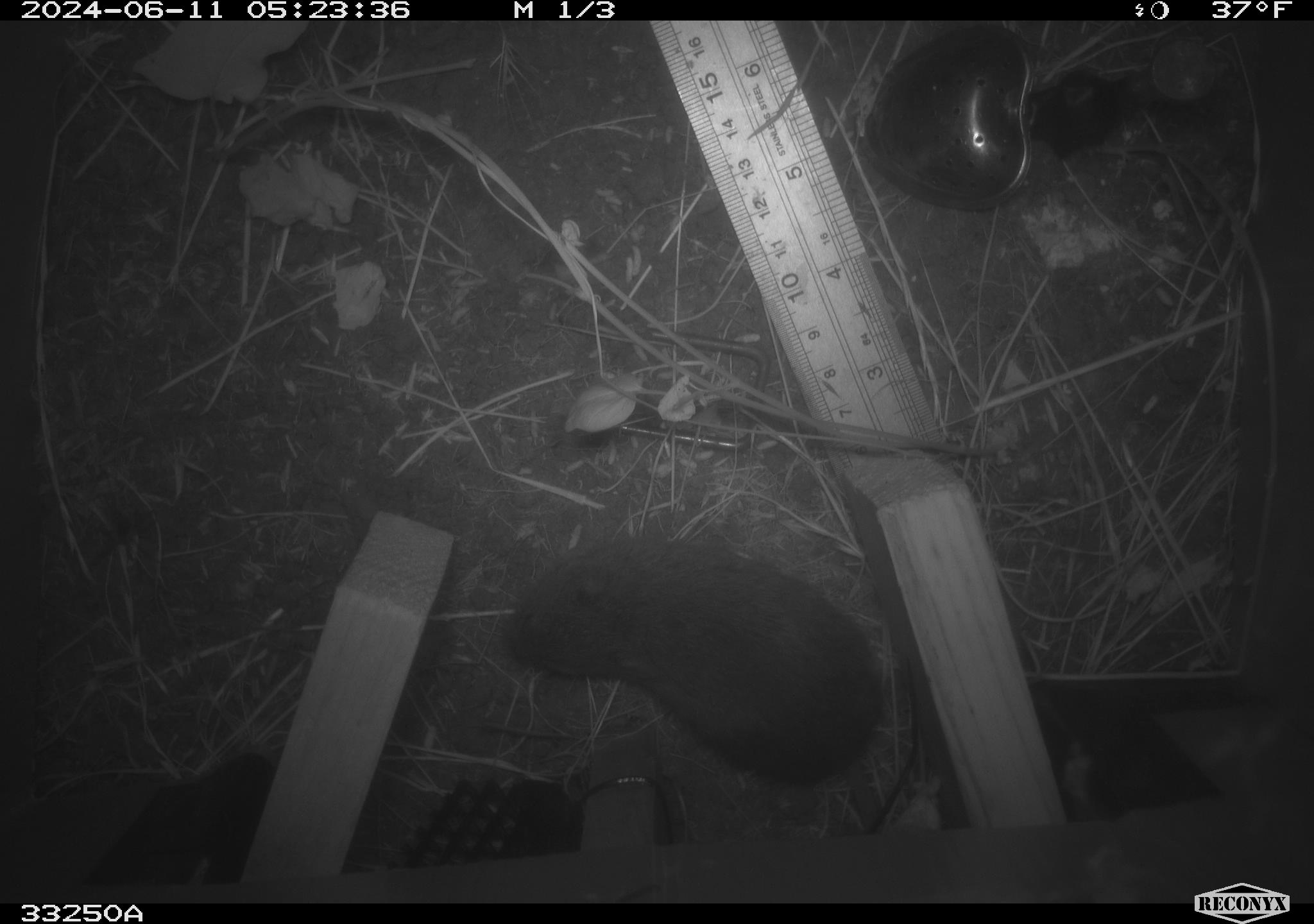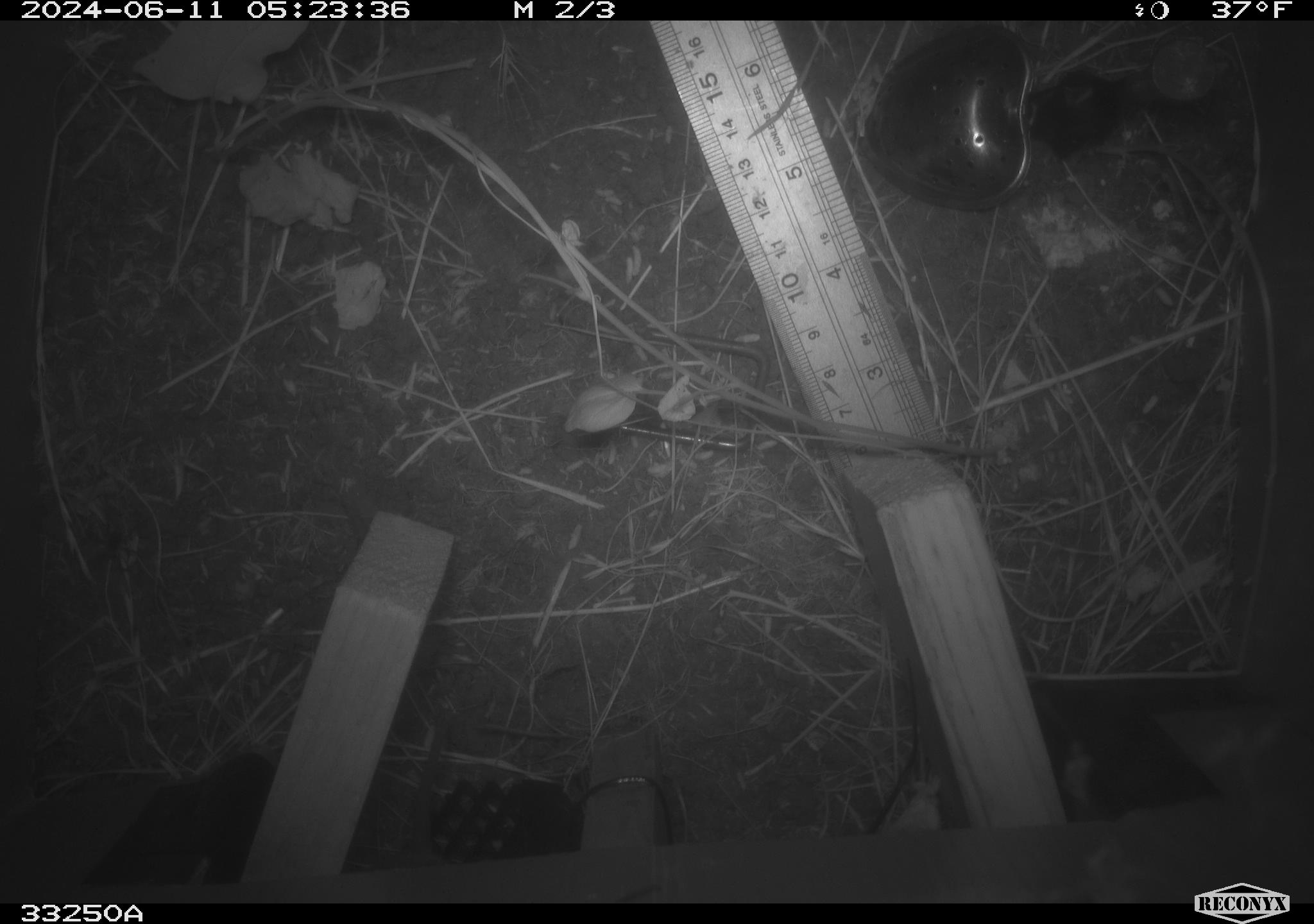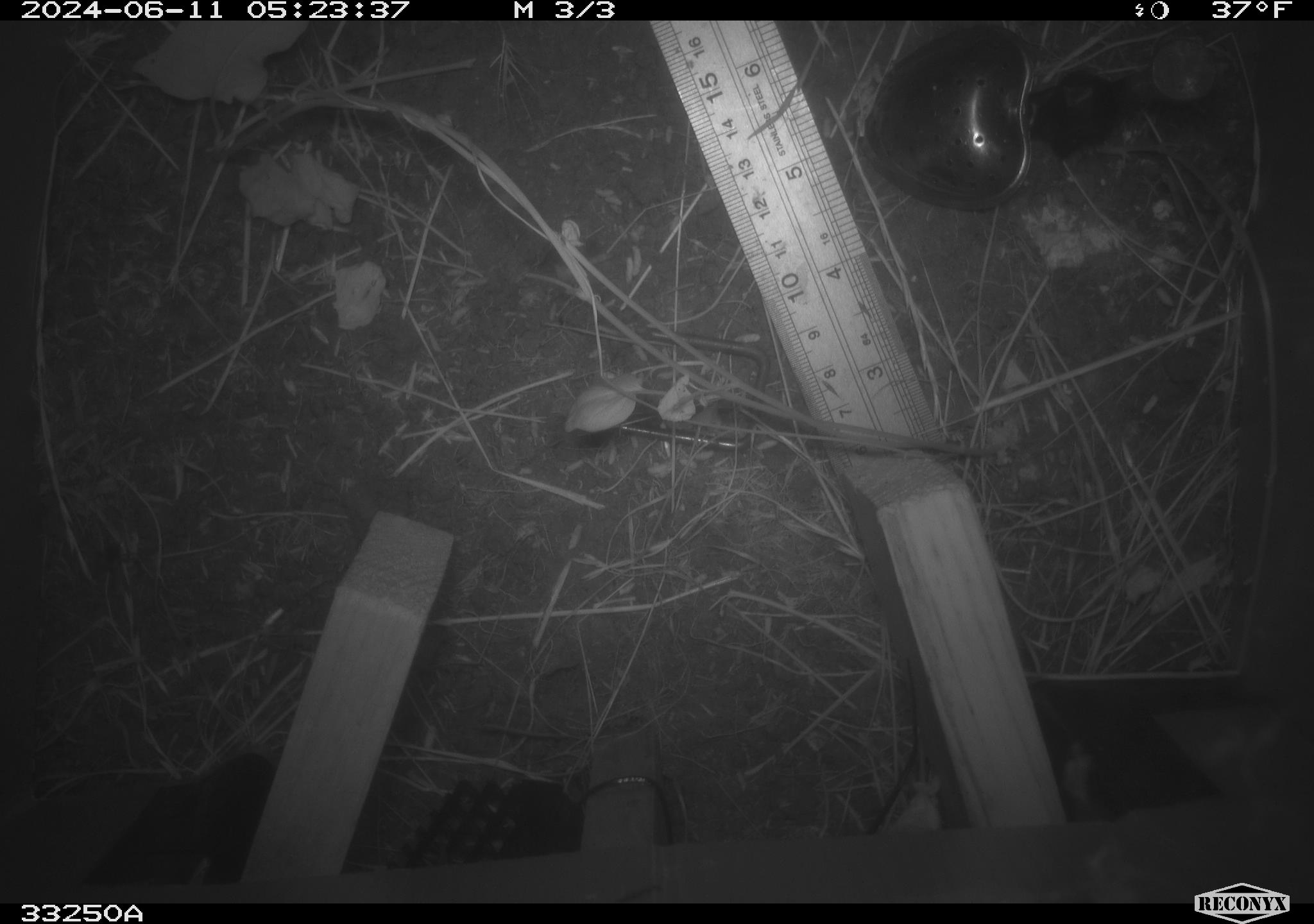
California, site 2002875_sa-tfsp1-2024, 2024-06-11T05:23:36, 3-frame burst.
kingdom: Animalia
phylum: Chordata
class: Mammalia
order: Rodentia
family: Cricetidae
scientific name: Arvicolinae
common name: voles, lemmings, and muskrats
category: arvicolinae subfamily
Arvicolinae subfamily (voles, lemmings, and muskrats) (Arvicolinae).